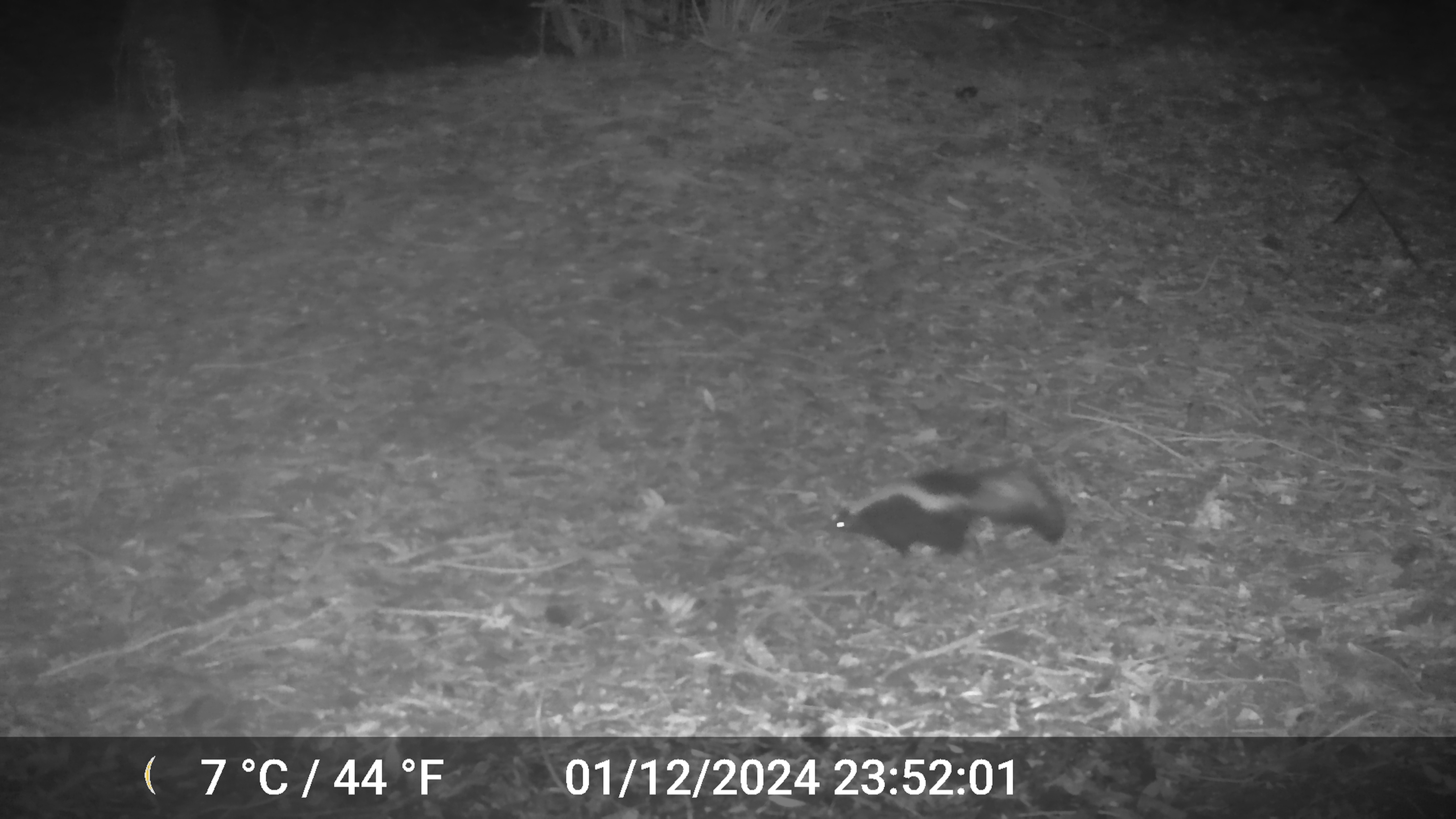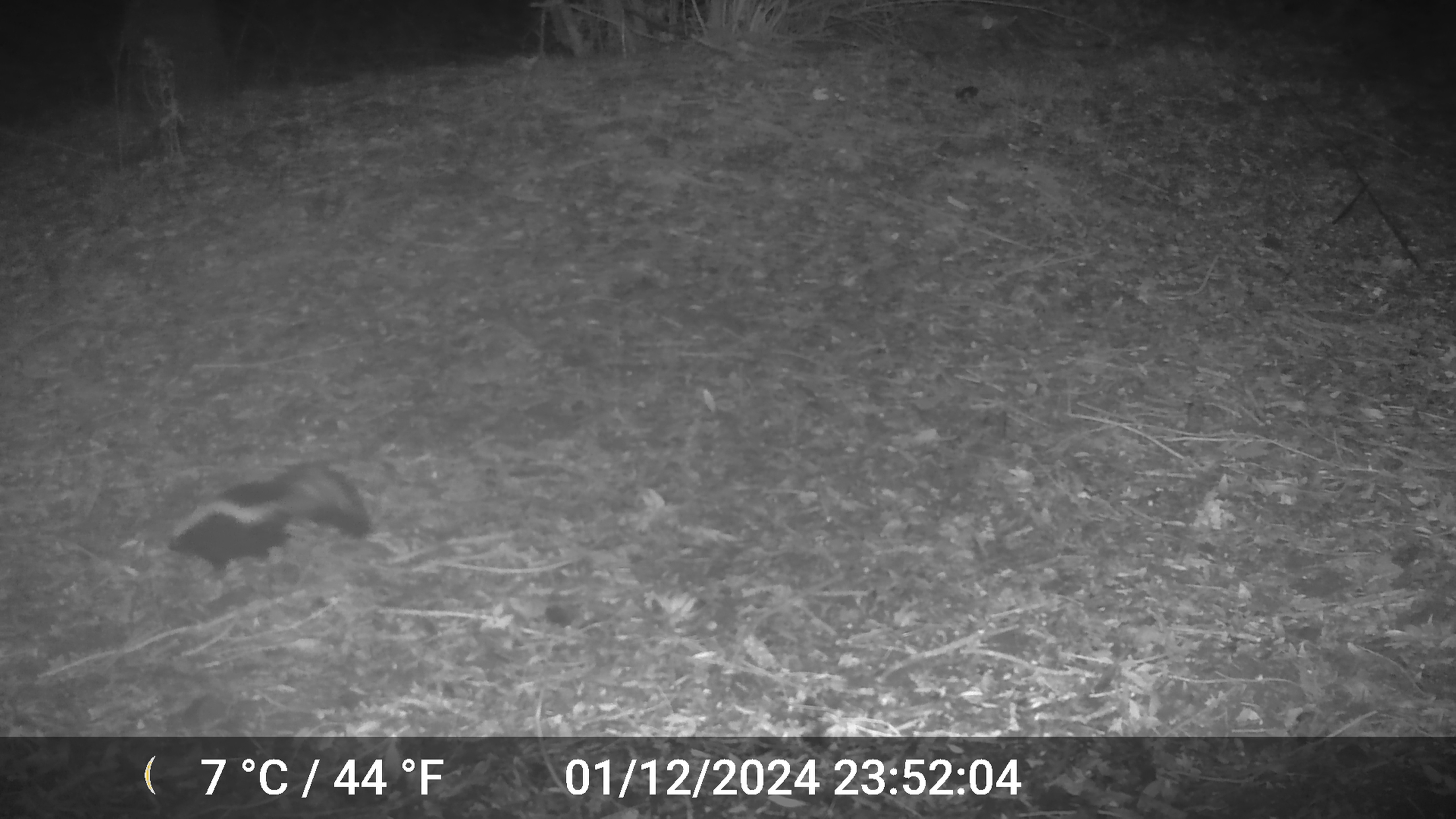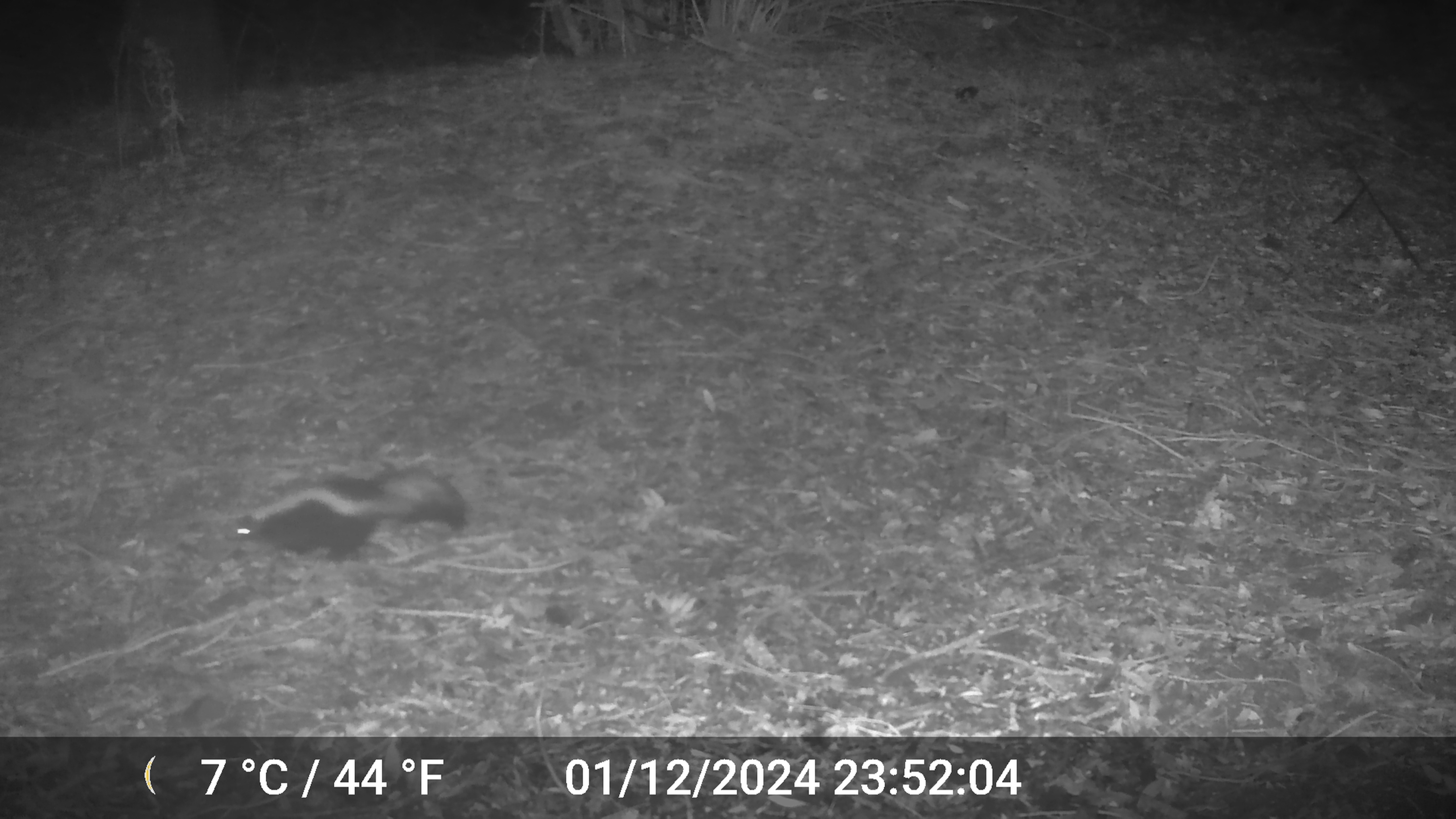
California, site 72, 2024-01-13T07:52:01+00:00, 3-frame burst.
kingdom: Animalia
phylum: Chordata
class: Mammalia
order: Carnivora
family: Mephitidae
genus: Mephitis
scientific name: Mephitis mephitis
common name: striped skunk